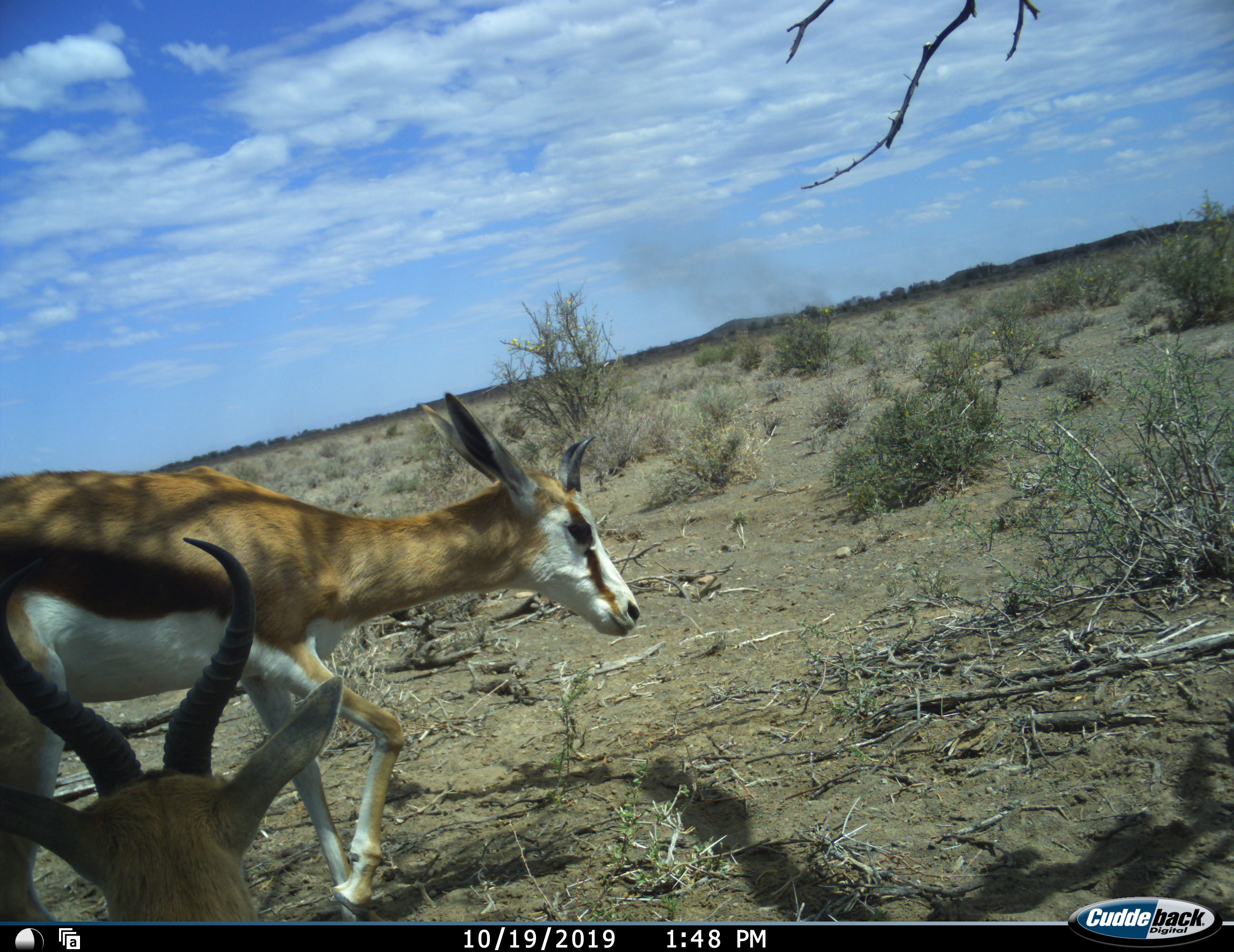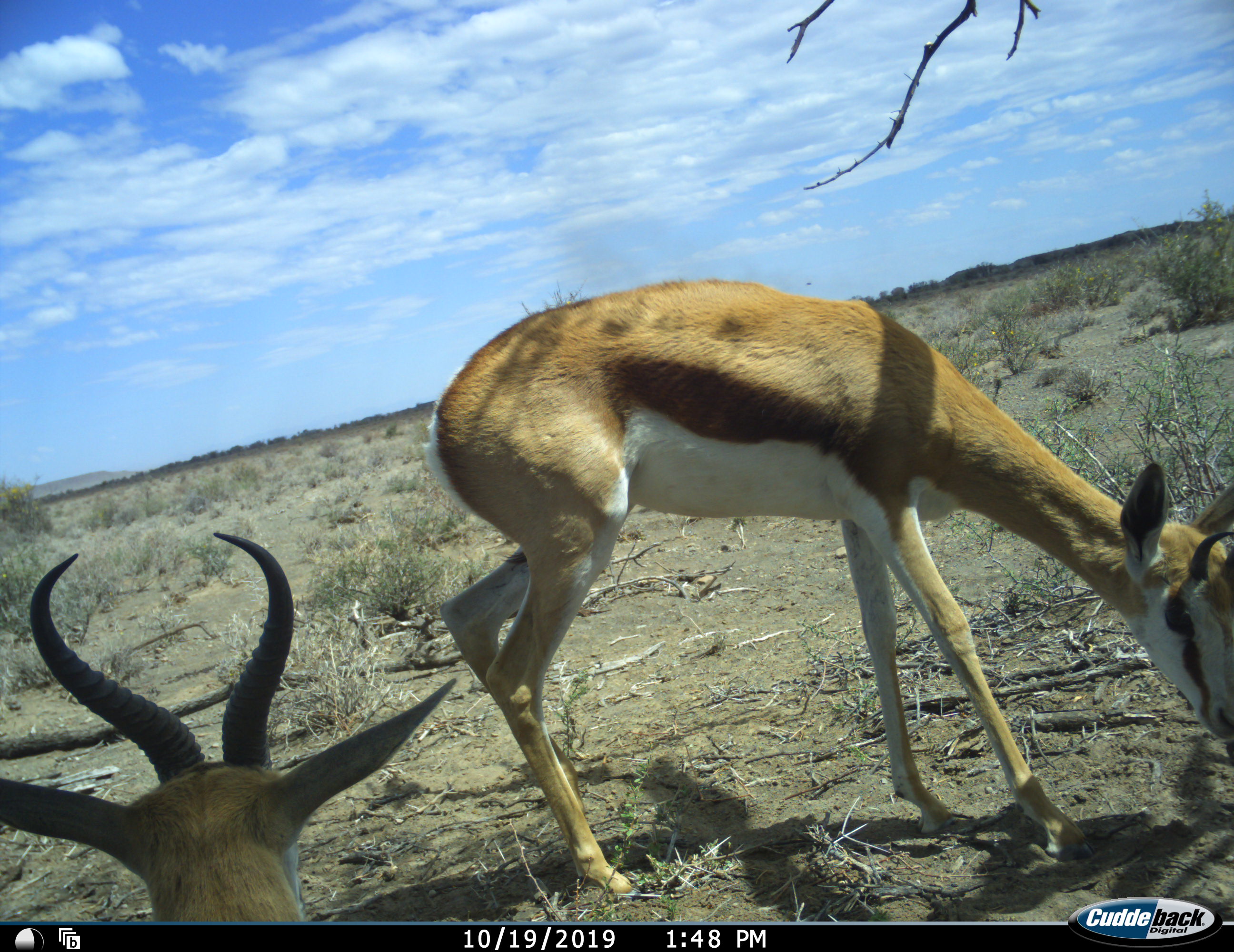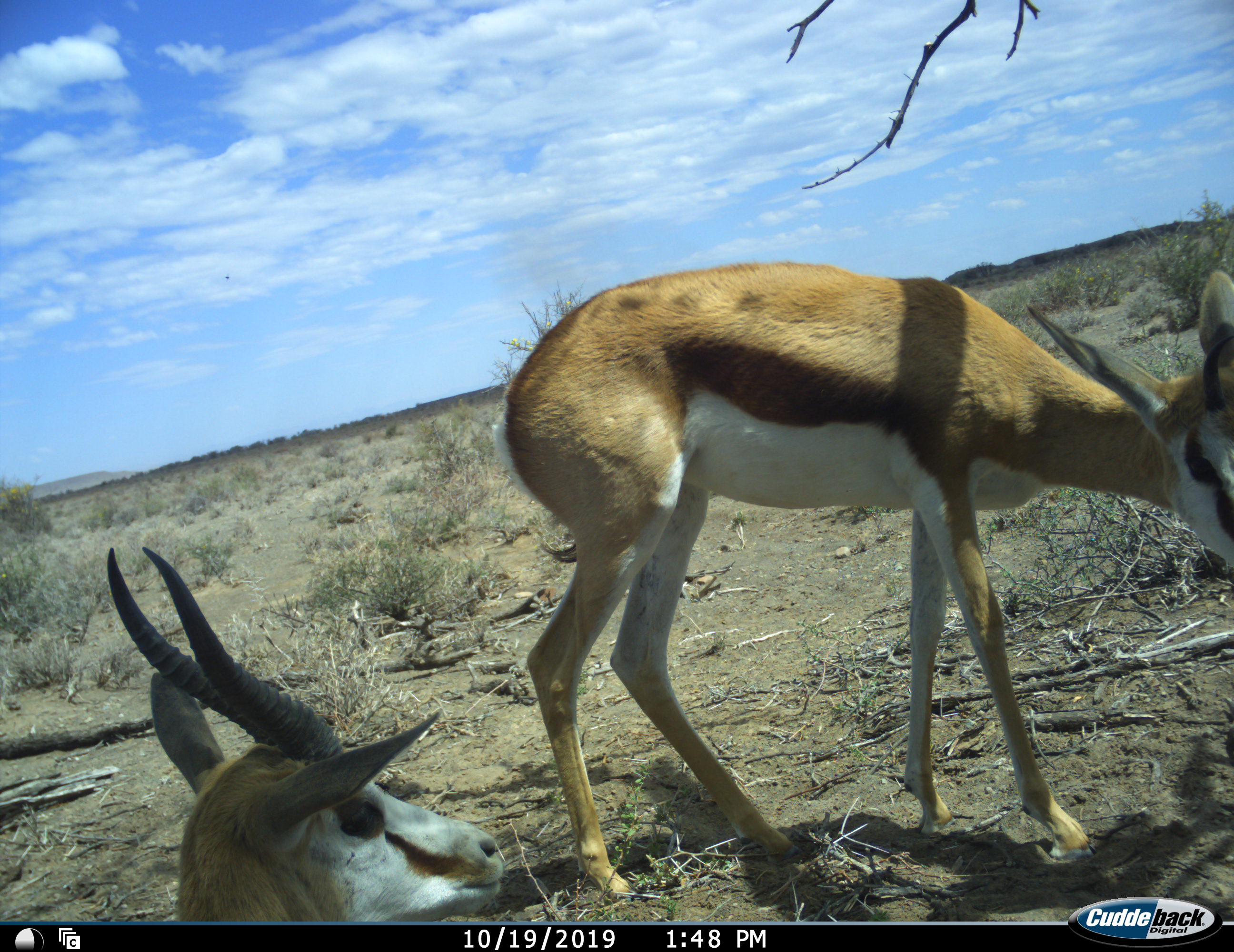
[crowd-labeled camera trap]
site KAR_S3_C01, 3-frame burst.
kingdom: Animalia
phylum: Chordata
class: Mammalia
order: Artiodactyla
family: Bovidae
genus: Antidorcas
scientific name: Antidorcas marsupialis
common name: springbok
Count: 2.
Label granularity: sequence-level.